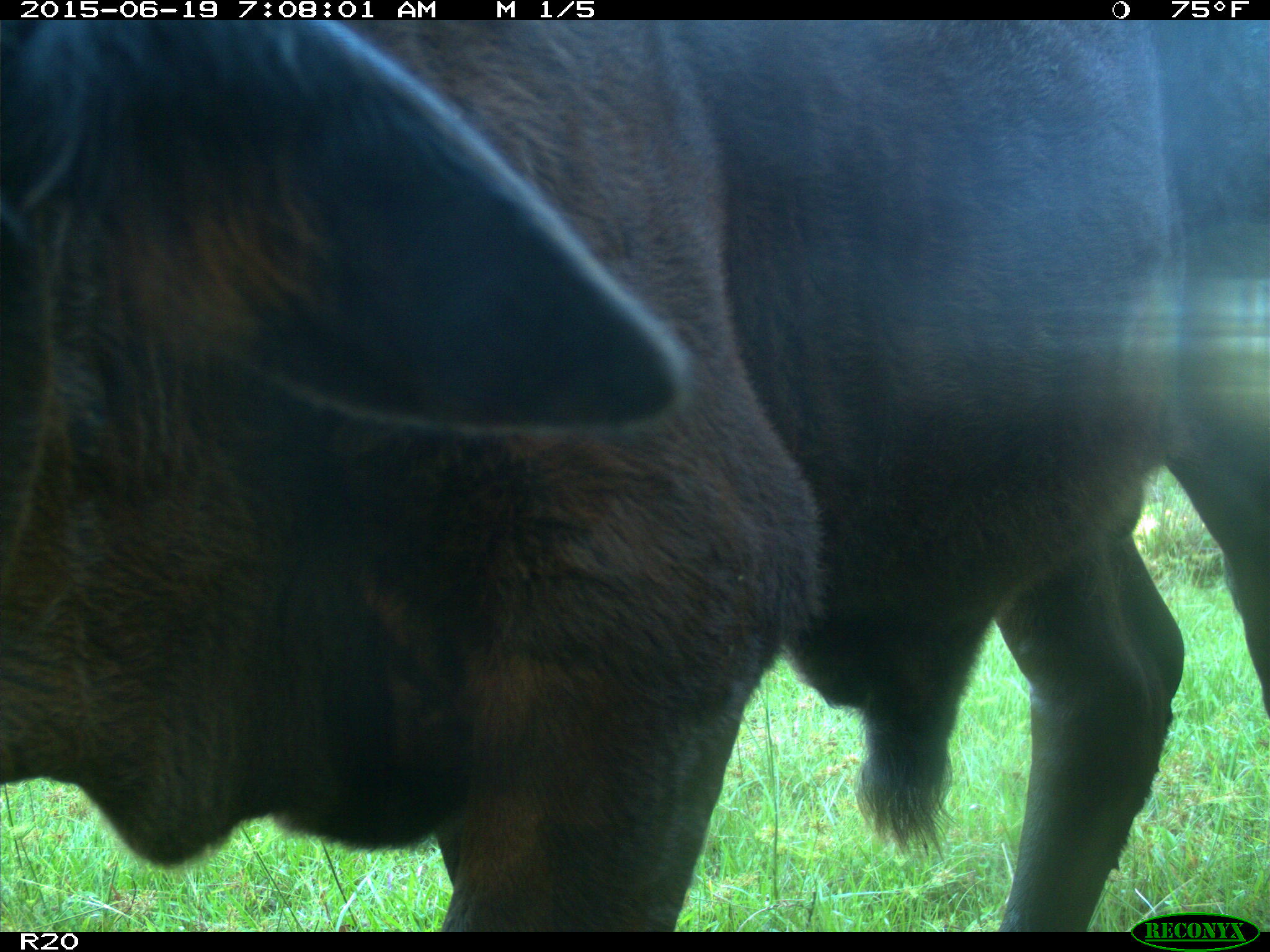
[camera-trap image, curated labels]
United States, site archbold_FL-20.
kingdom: Animalia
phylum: Chordata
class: Mammalia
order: Artiodactyla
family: Bovidae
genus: Bos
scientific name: Bos taurus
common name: domestic cow